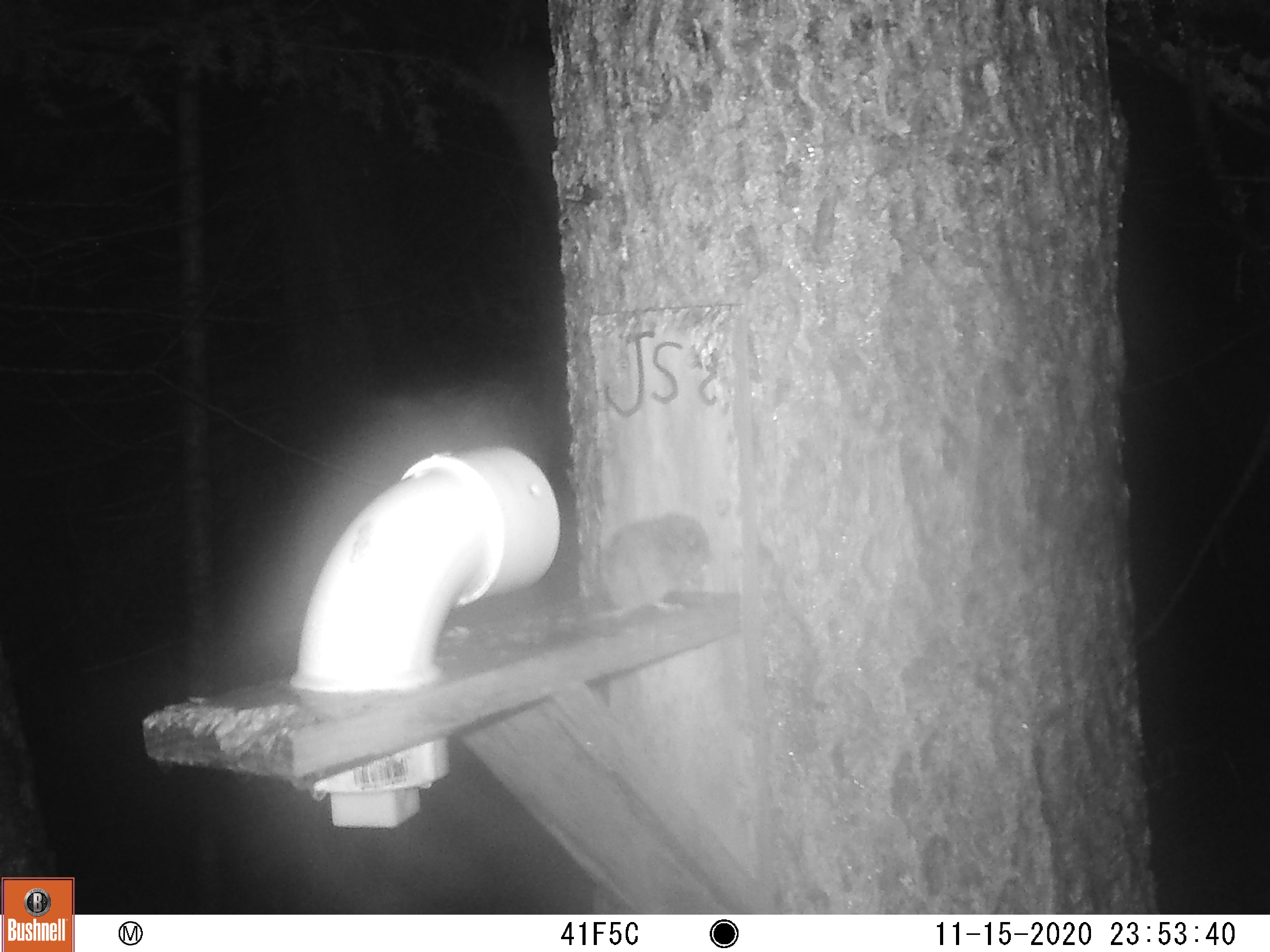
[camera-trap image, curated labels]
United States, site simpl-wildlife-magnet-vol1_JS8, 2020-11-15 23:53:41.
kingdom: Animalia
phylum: Chordata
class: Mammalia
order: Rodentia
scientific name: Rodentia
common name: mouse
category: mouse sp.